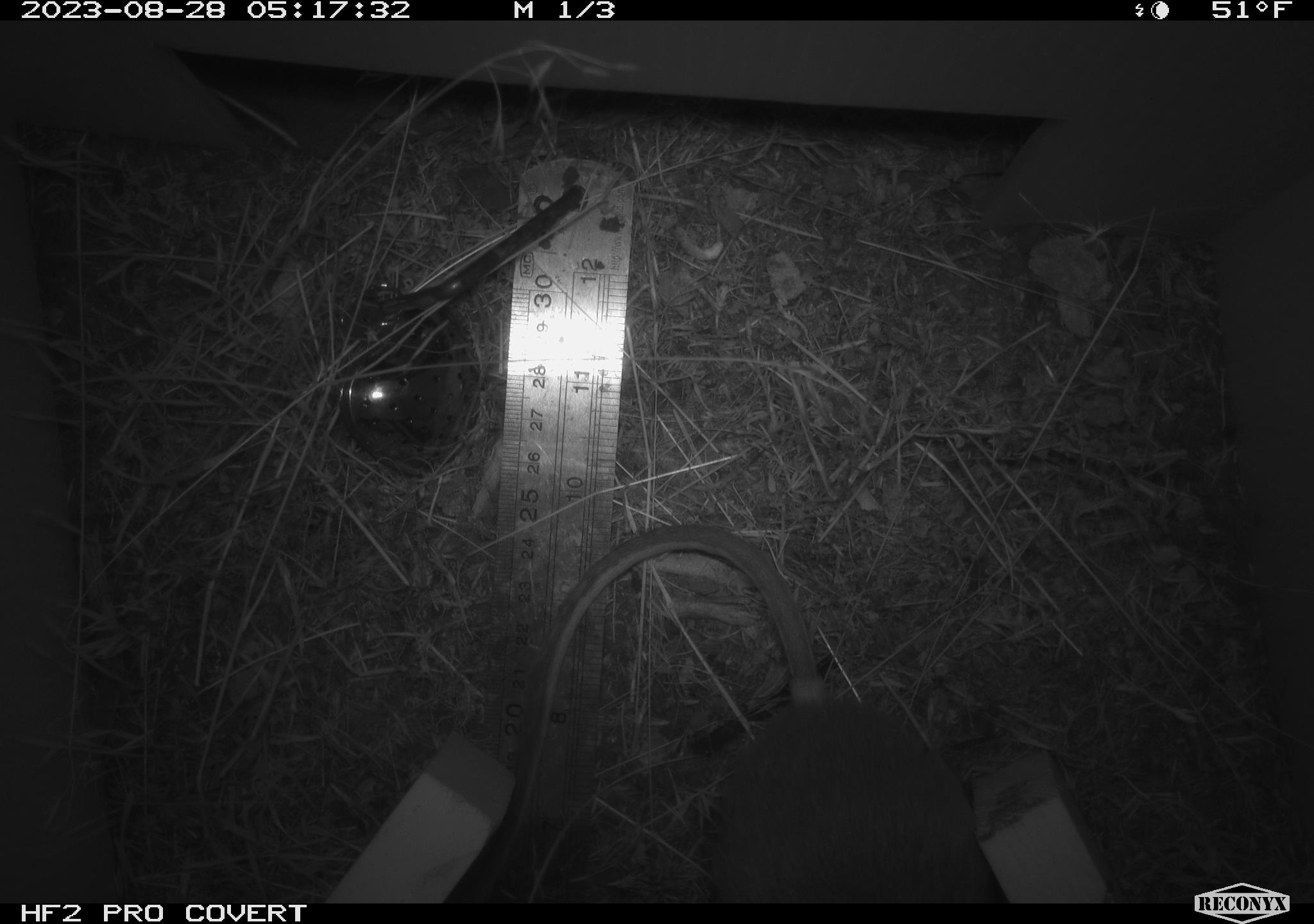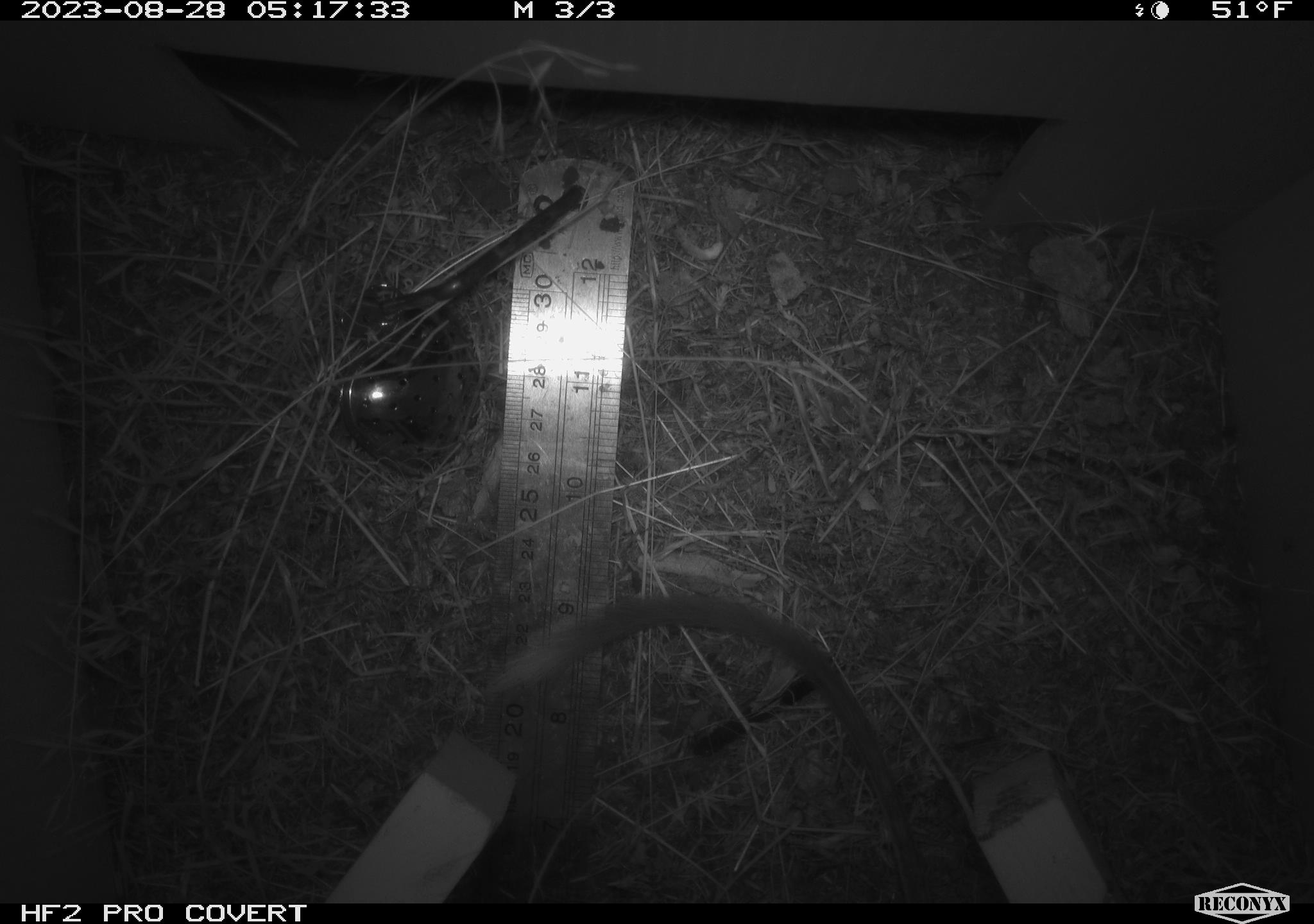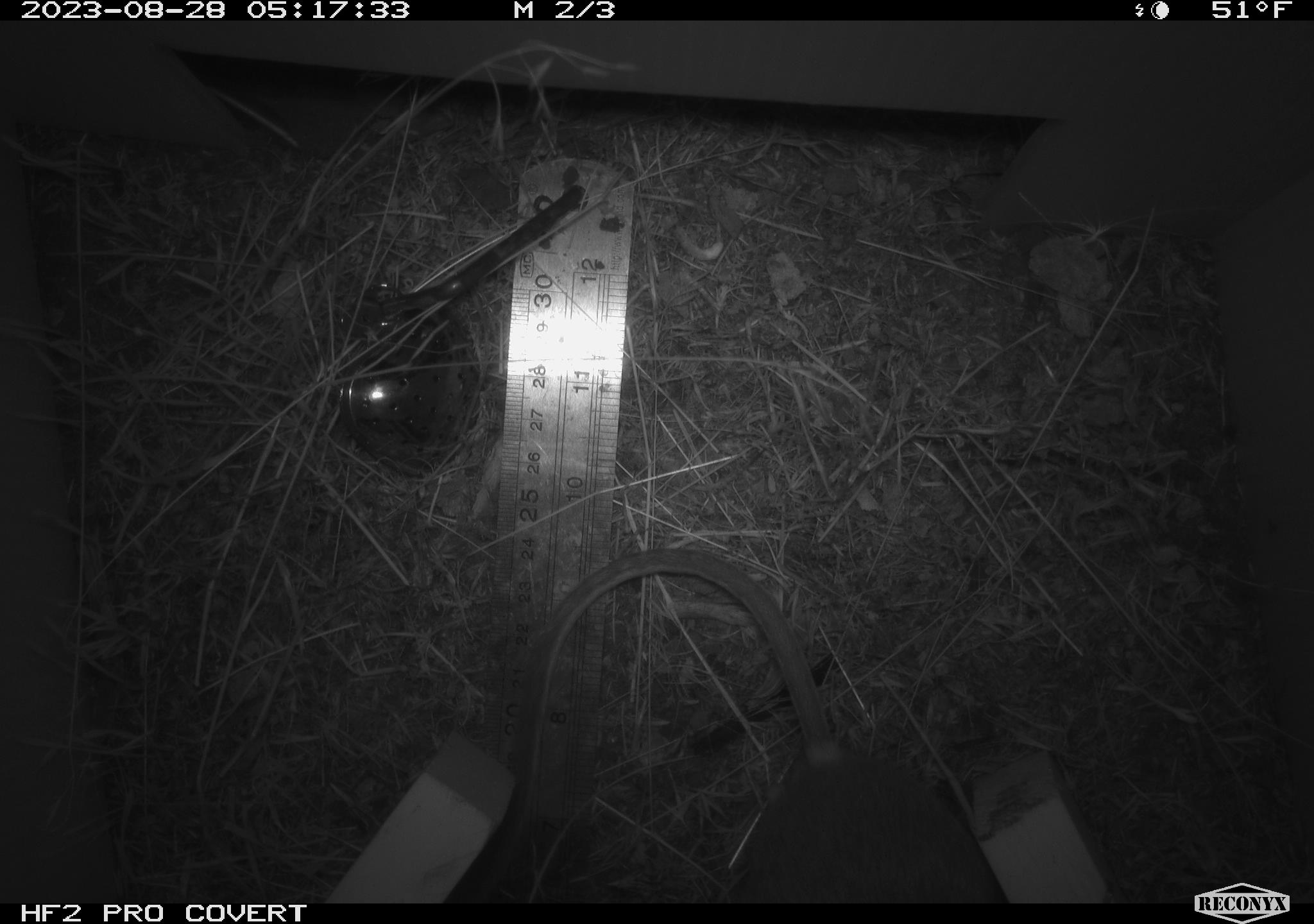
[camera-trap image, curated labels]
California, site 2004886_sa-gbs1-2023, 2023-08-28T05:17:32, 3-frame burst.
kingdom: Animalia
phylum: Chordata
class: Mammalia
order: Rodentia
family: Heteromyidae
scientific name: Heteromyidae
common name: kangaroo rats and pocket mice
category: heteromyidae family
Heteromyidae family (kangaroo rats and pocket mice) (Heteromyidae).